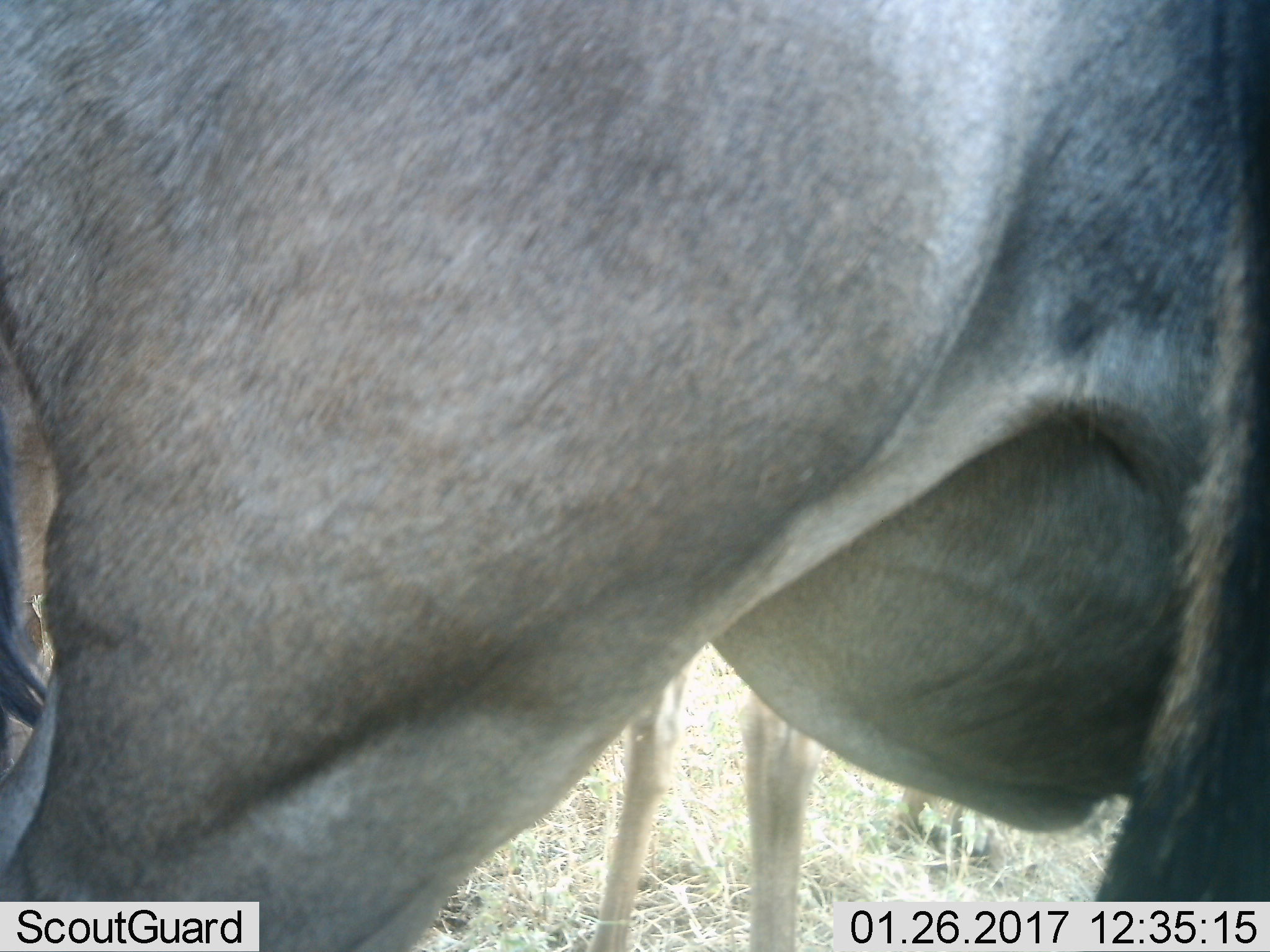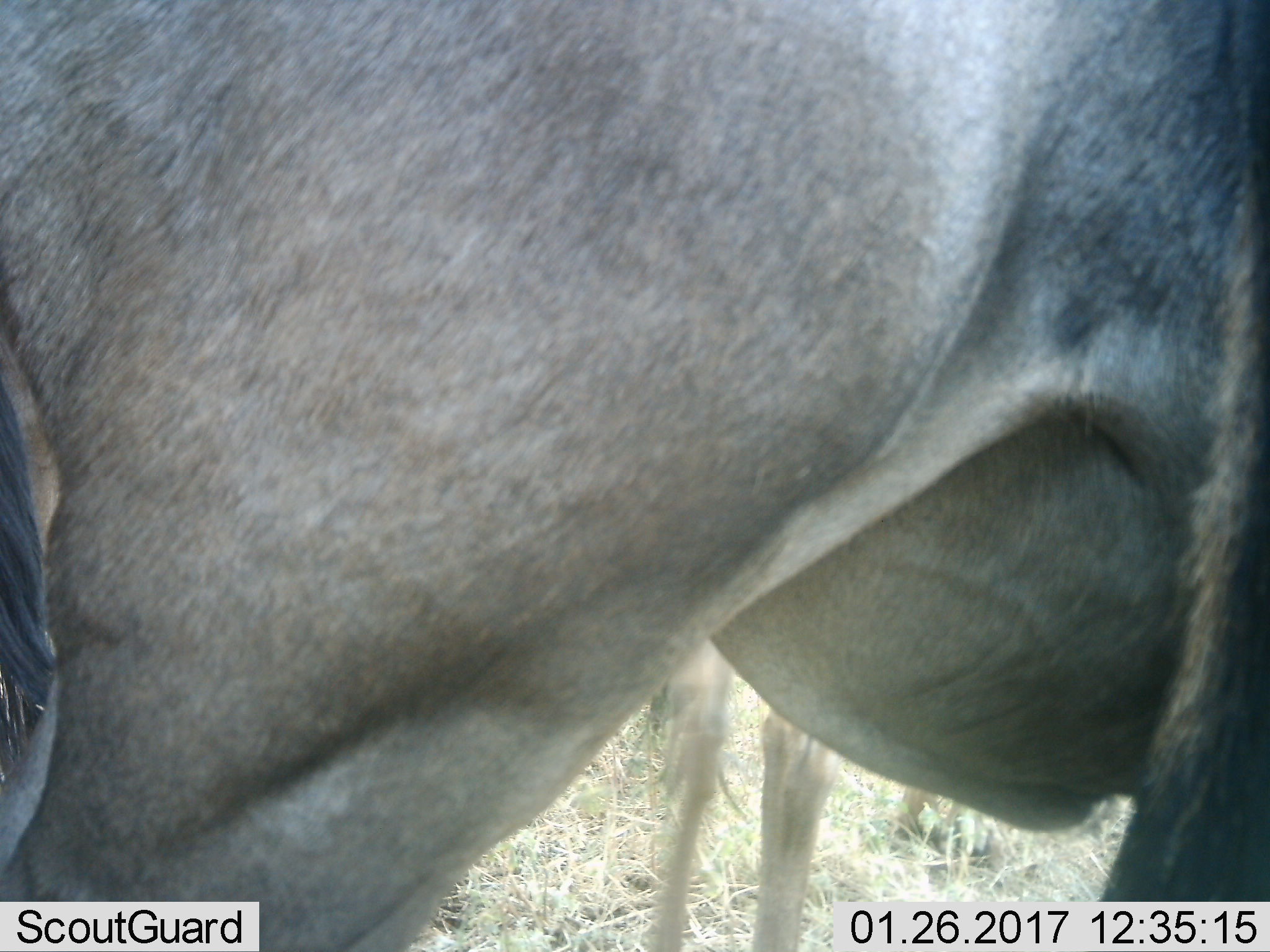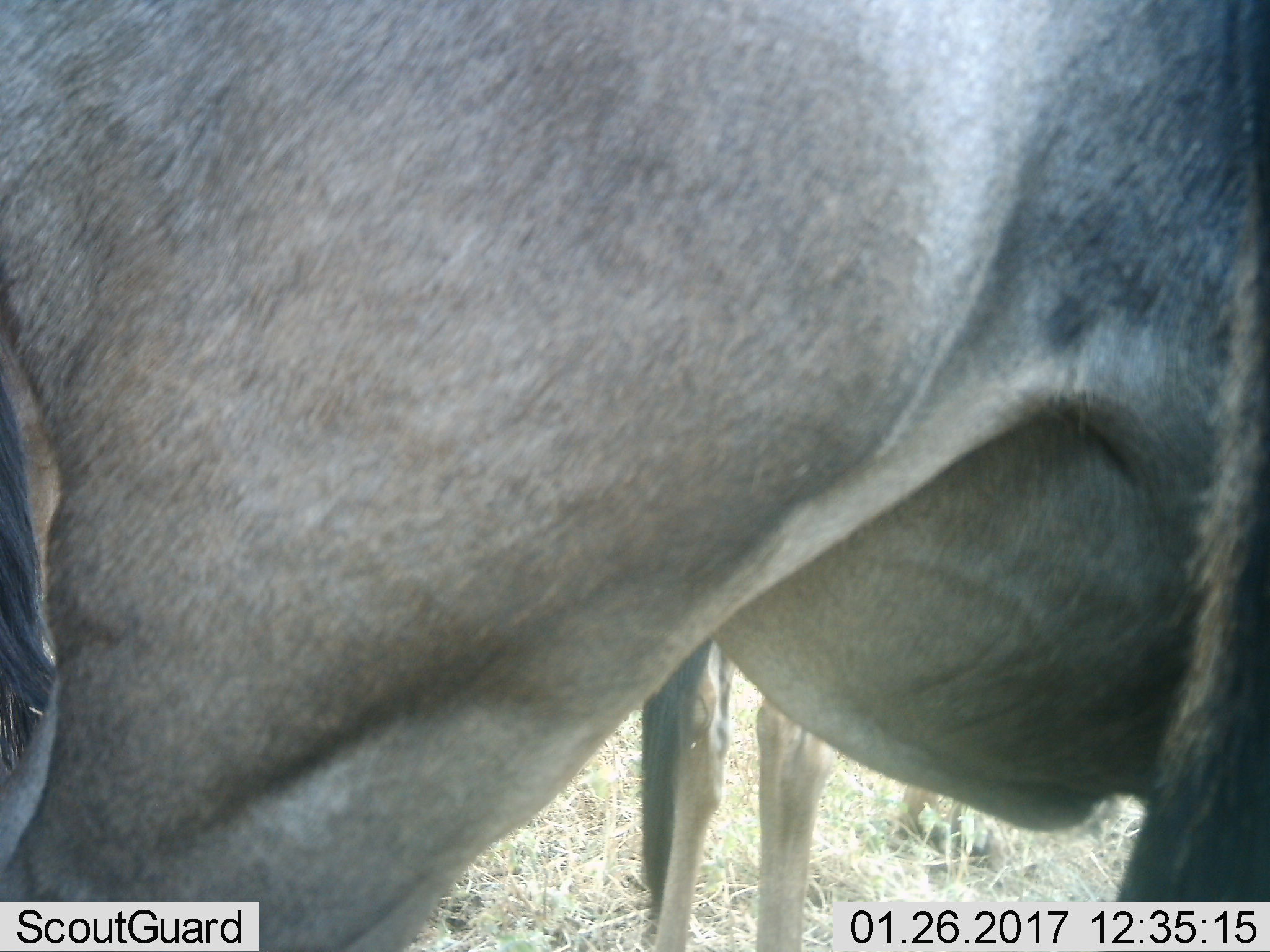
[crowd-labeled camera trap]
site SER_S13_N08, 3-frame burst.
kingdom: Animalia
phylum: Chordata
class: Mammalia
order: Artiodactyla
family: Bovidae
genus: Connochaetes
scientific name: Connochaetes taurinus taurinus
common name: blue wildebeest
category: wildebeestblue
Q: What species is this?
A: Wildebeestblue (blue wildebeest) (Connochaetes taurinus taurinus).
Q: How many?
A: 2.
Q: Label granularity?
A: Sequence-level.